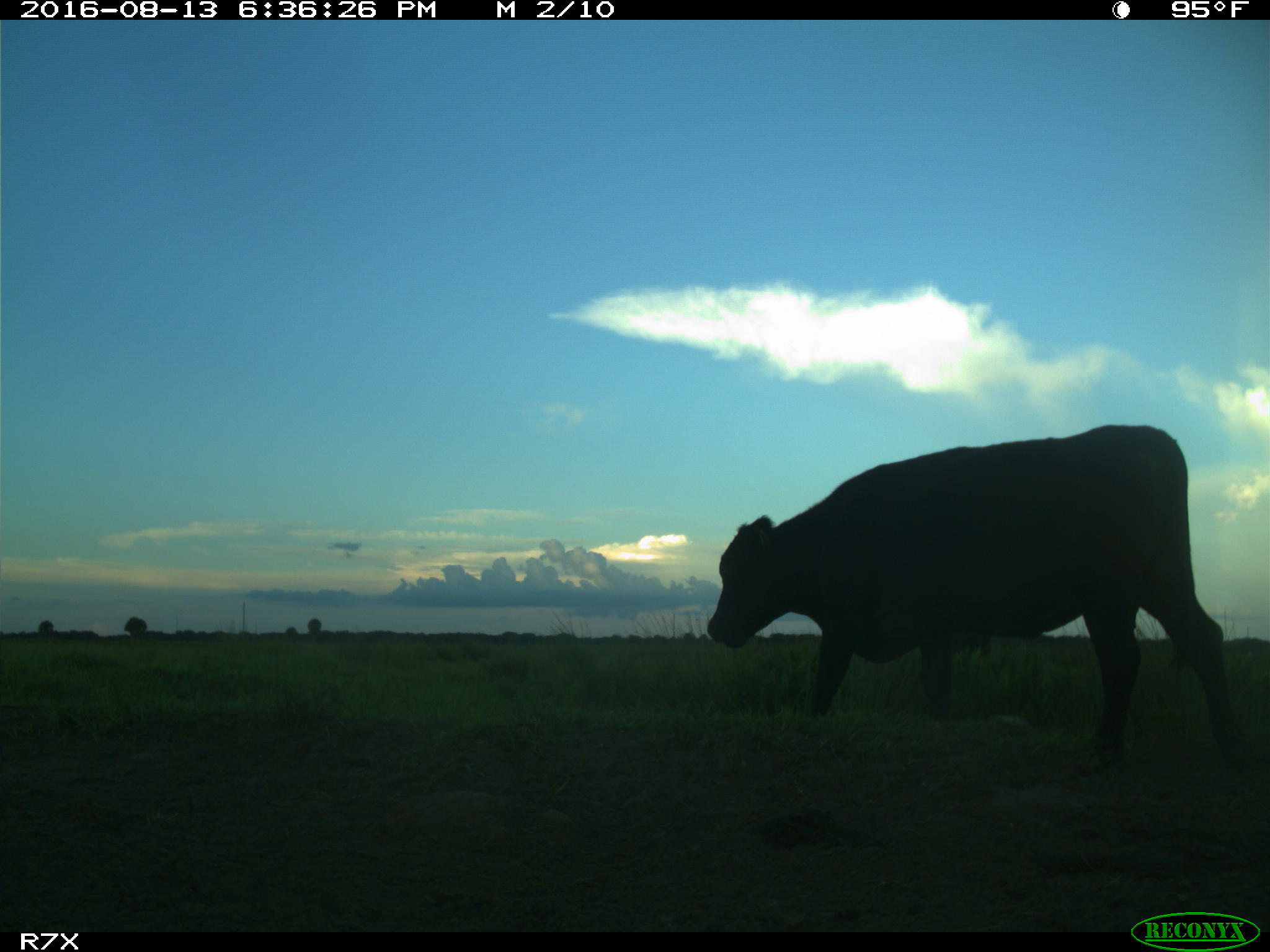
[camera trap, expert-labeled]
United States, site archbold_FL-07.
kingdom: Animalia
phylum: Chordata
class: Mammalia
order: Artiodactyla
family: Bovidae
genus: Bos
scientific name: Bos taurus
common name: domestic cow